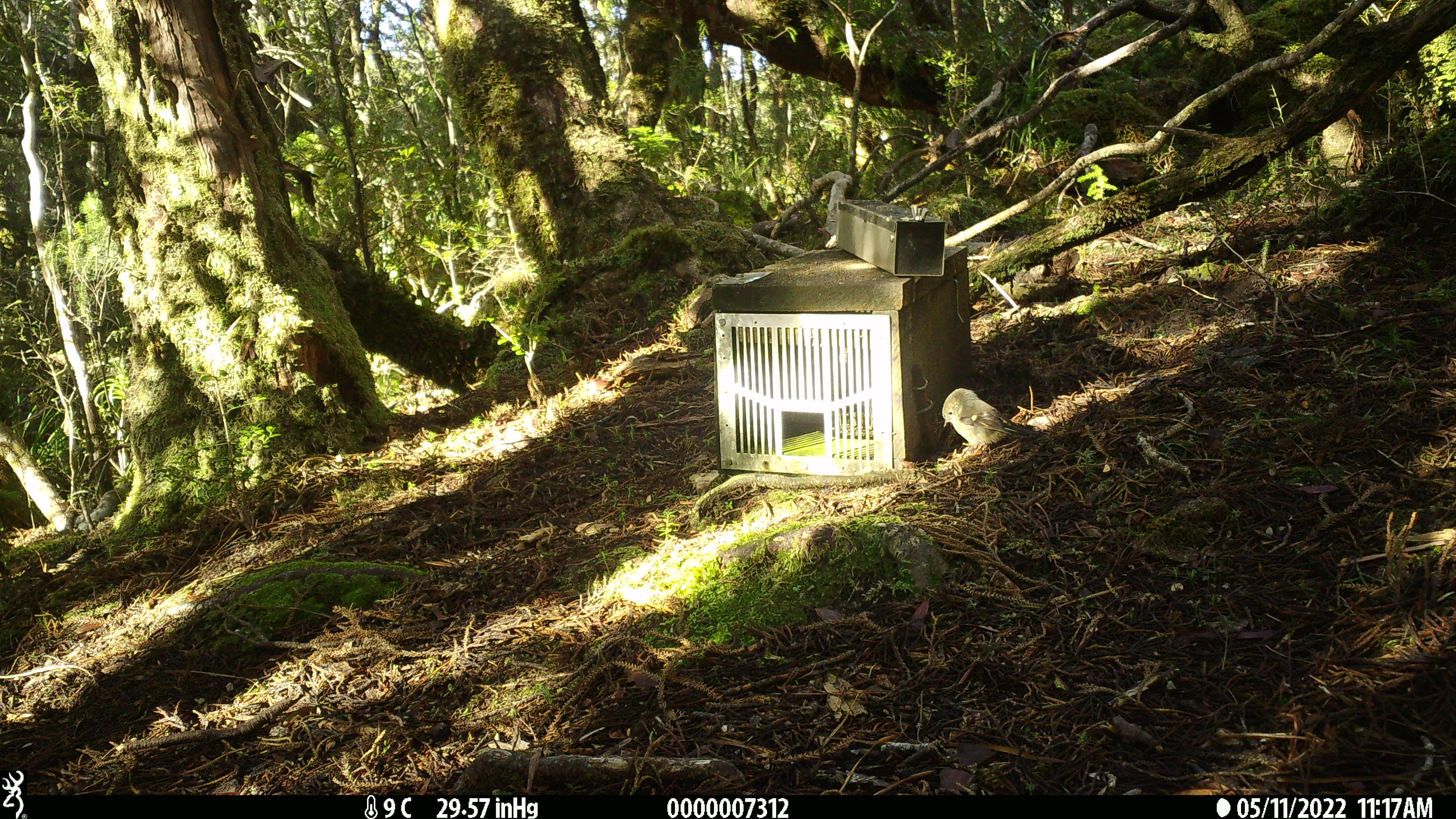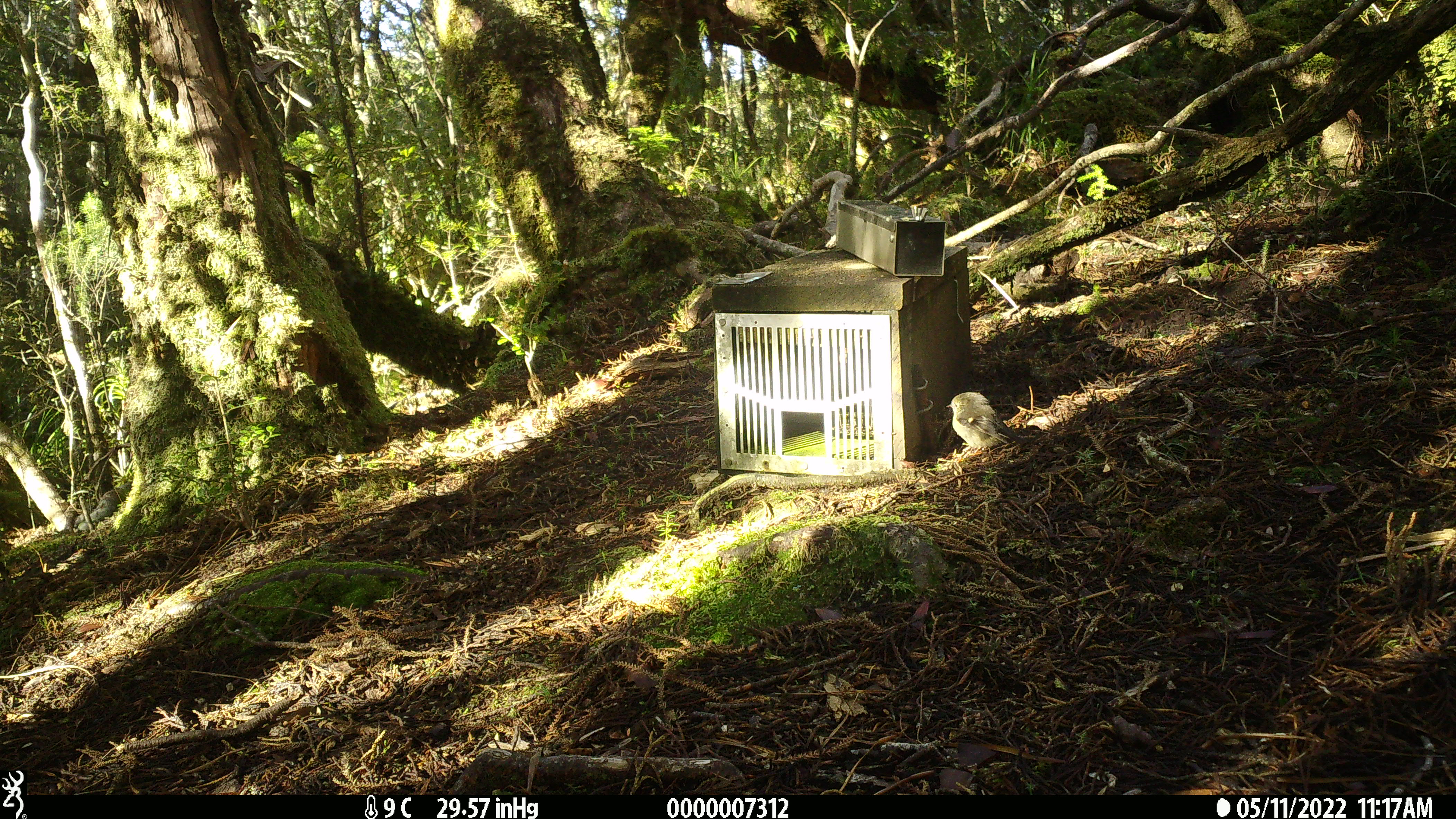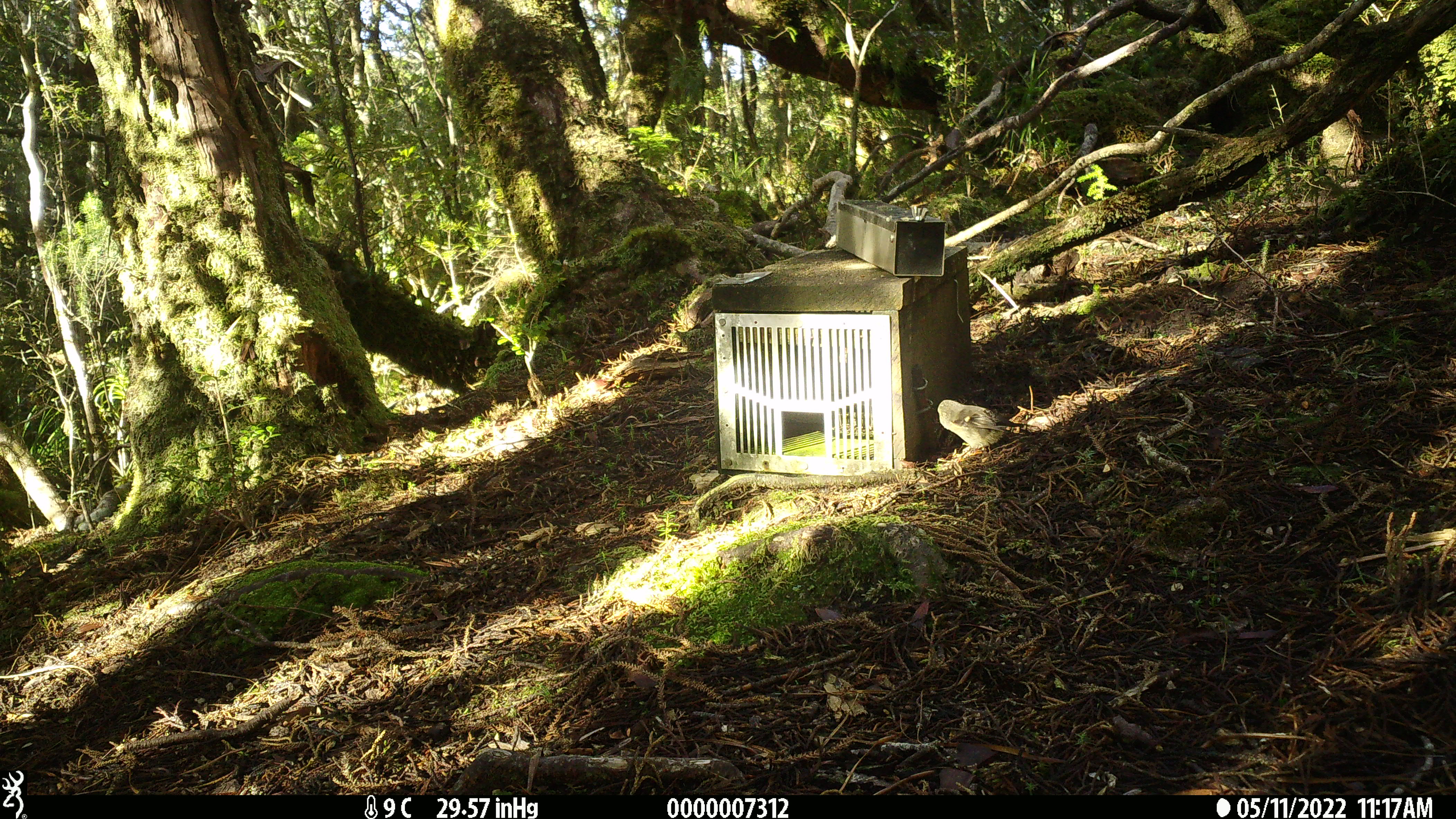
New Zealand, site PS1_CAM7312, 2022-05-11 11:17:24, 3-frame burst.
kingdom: Animalia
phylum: Chordata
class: Aves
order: Passeriformes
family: Petroicidae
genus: Petroica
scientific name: Petroica macrocephala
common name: tomtit